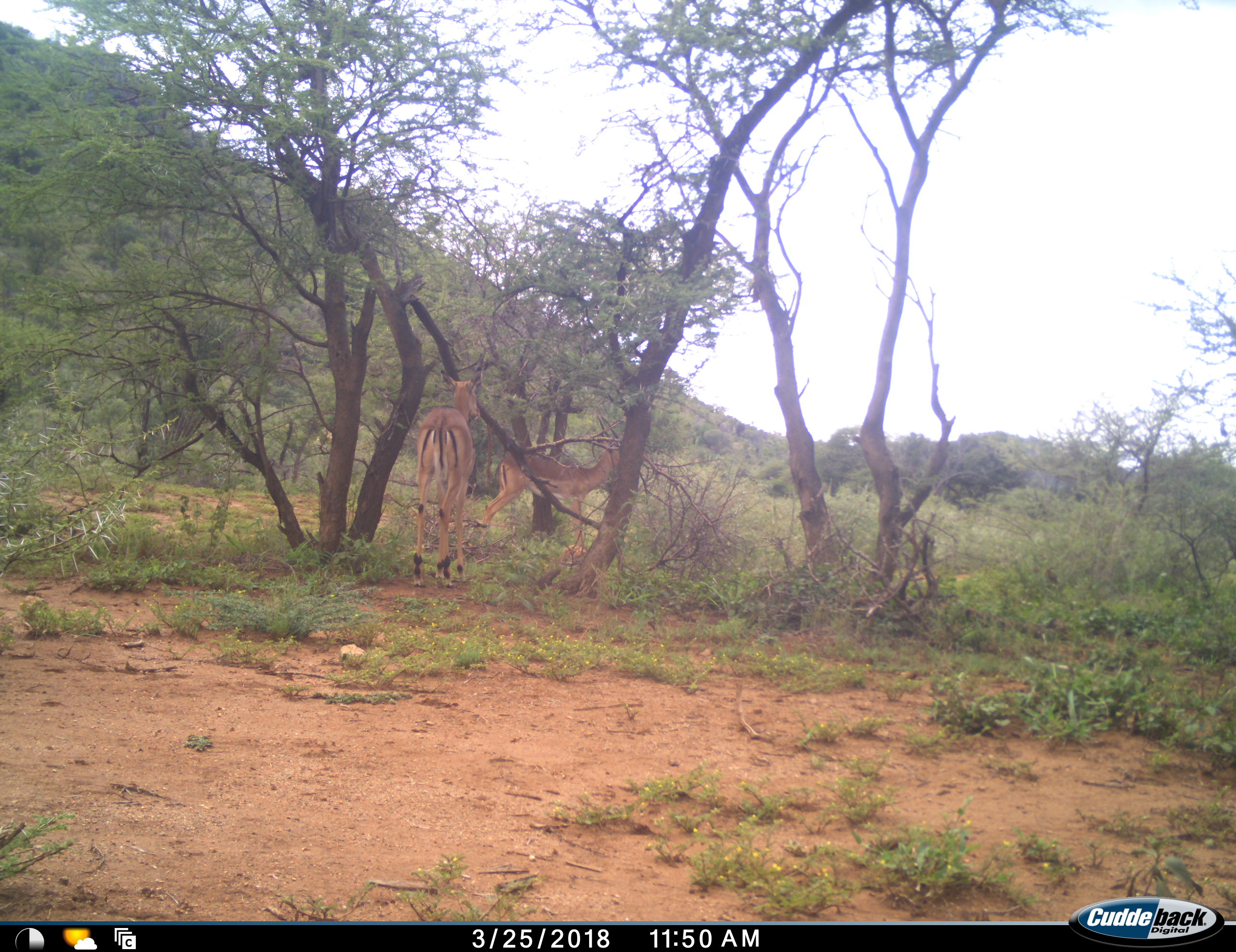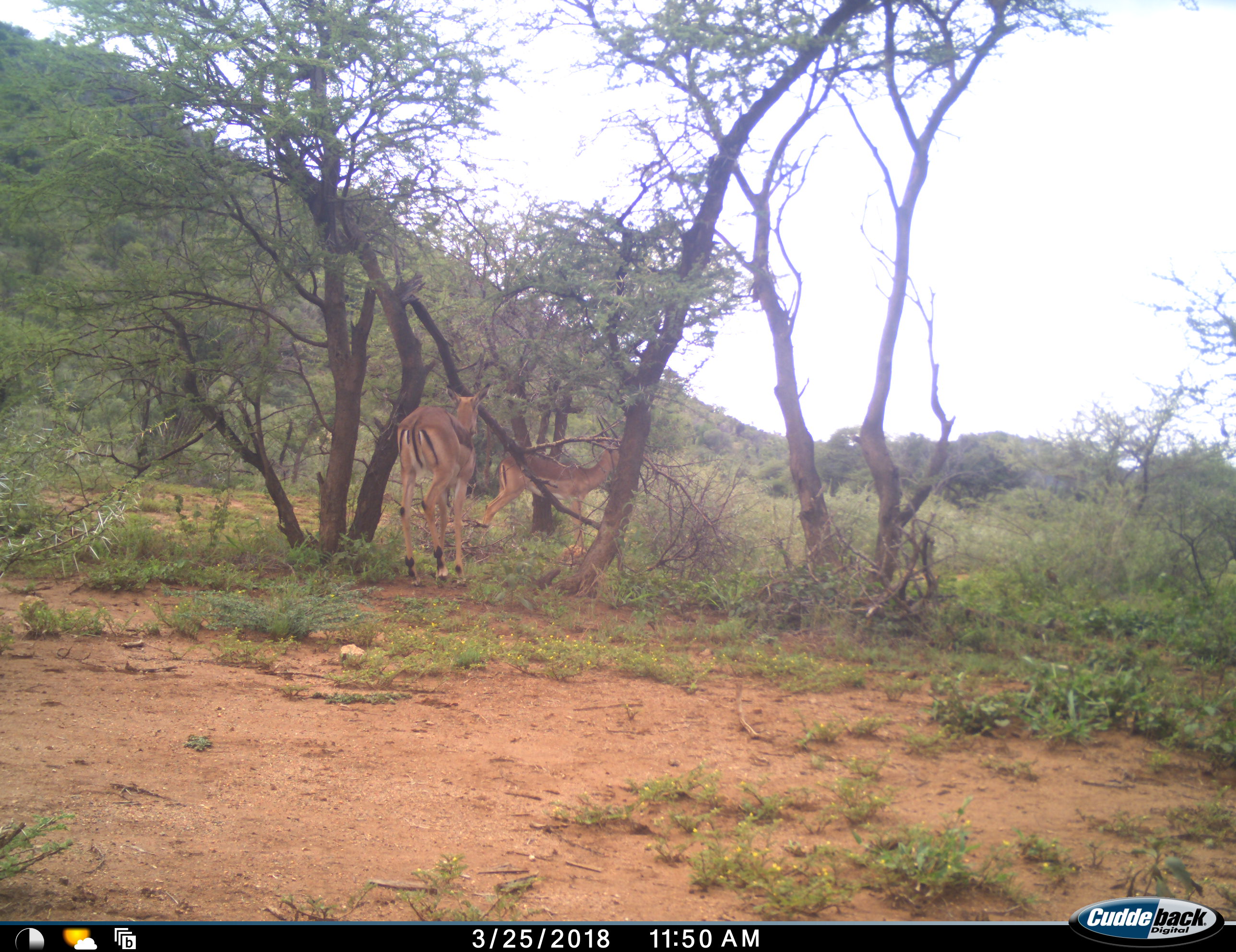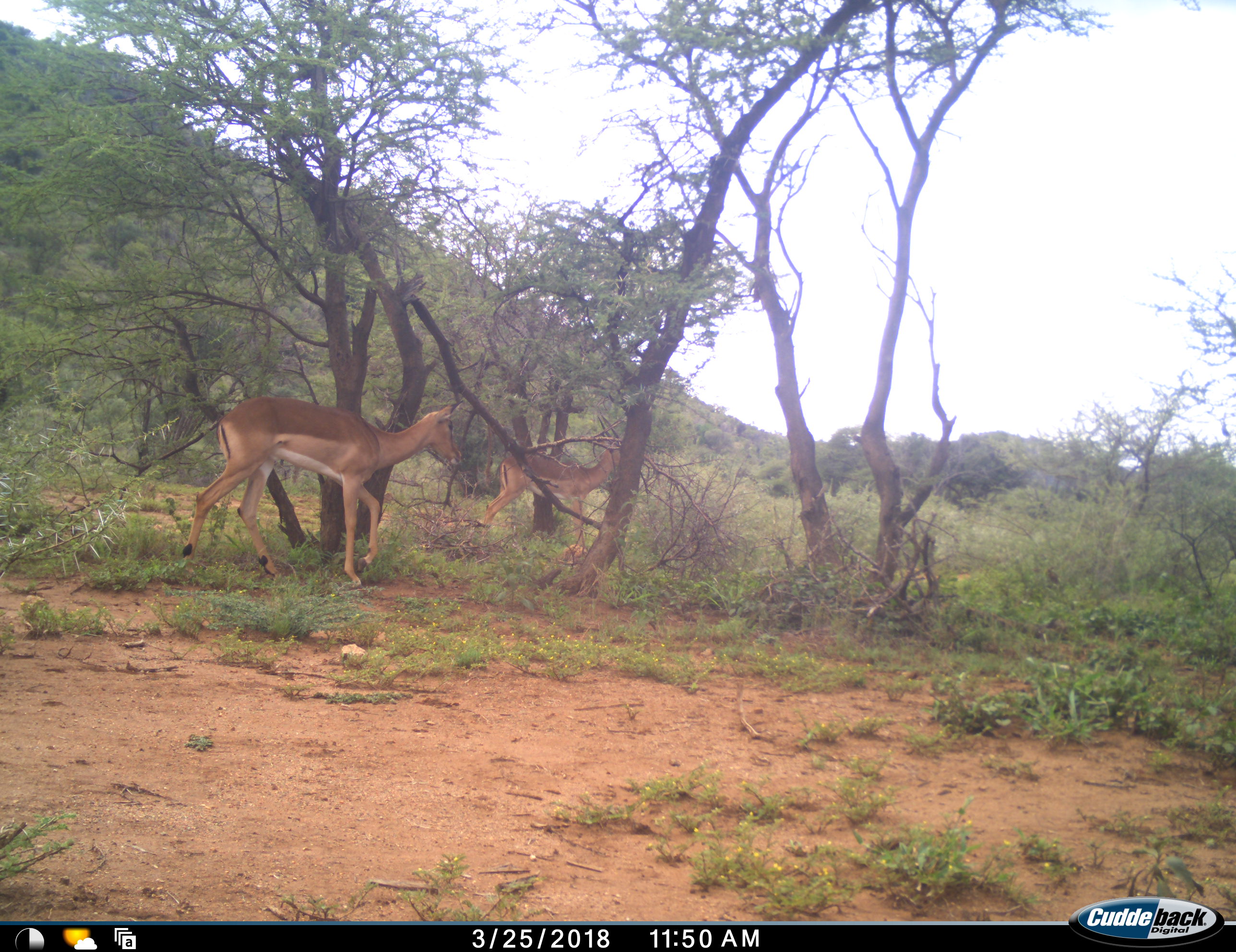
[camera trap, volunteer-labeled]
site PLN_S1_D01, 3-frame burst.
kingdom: Animalia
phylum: Chordata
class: Mammalia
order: Artiodactyla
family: Bovidae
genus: Aepyceros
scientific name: Aepyceros melampus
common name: impala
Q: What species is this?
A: Impala (Aepyceros melampus).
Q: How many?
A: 2.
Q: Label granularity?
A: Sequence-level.